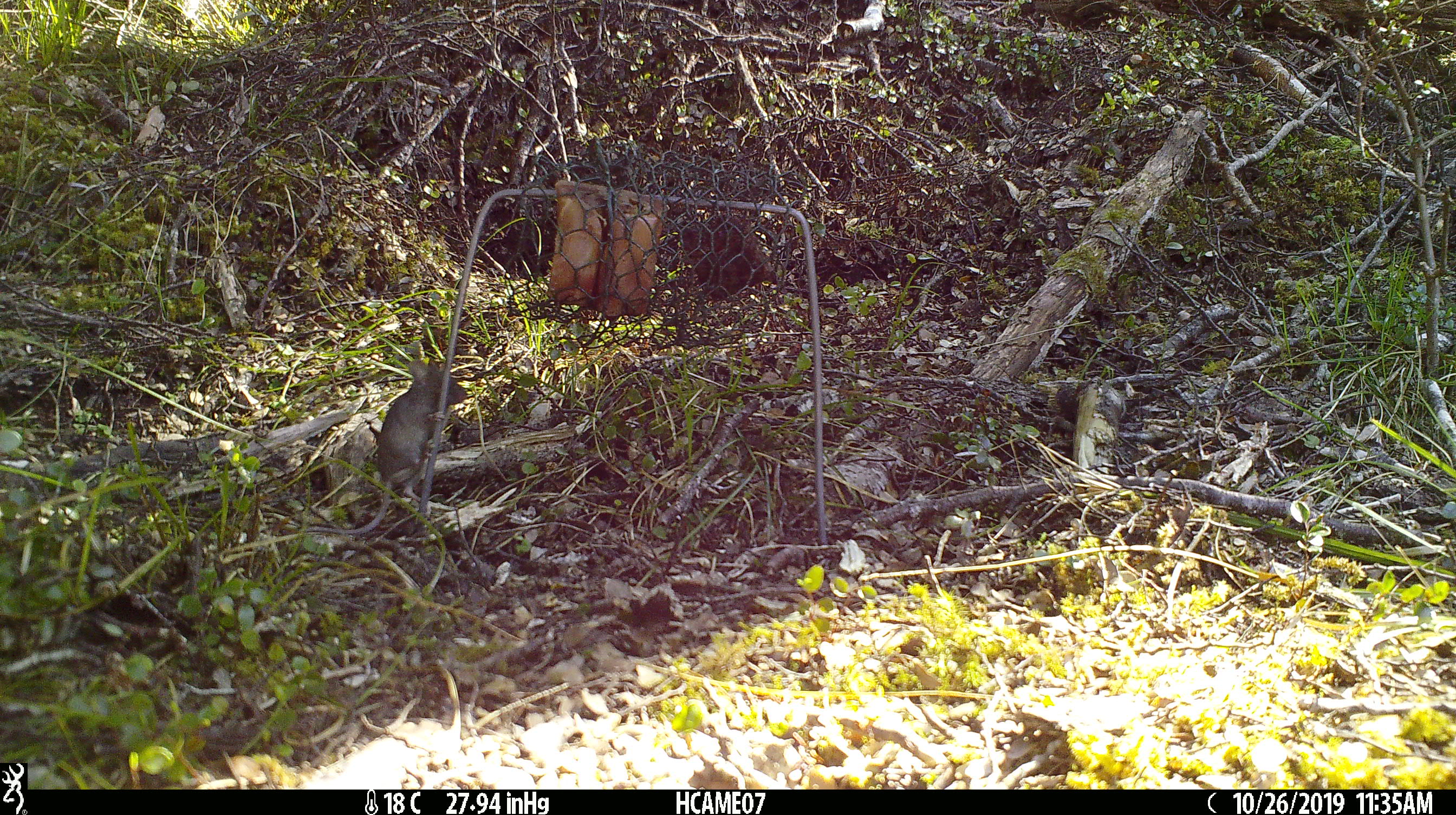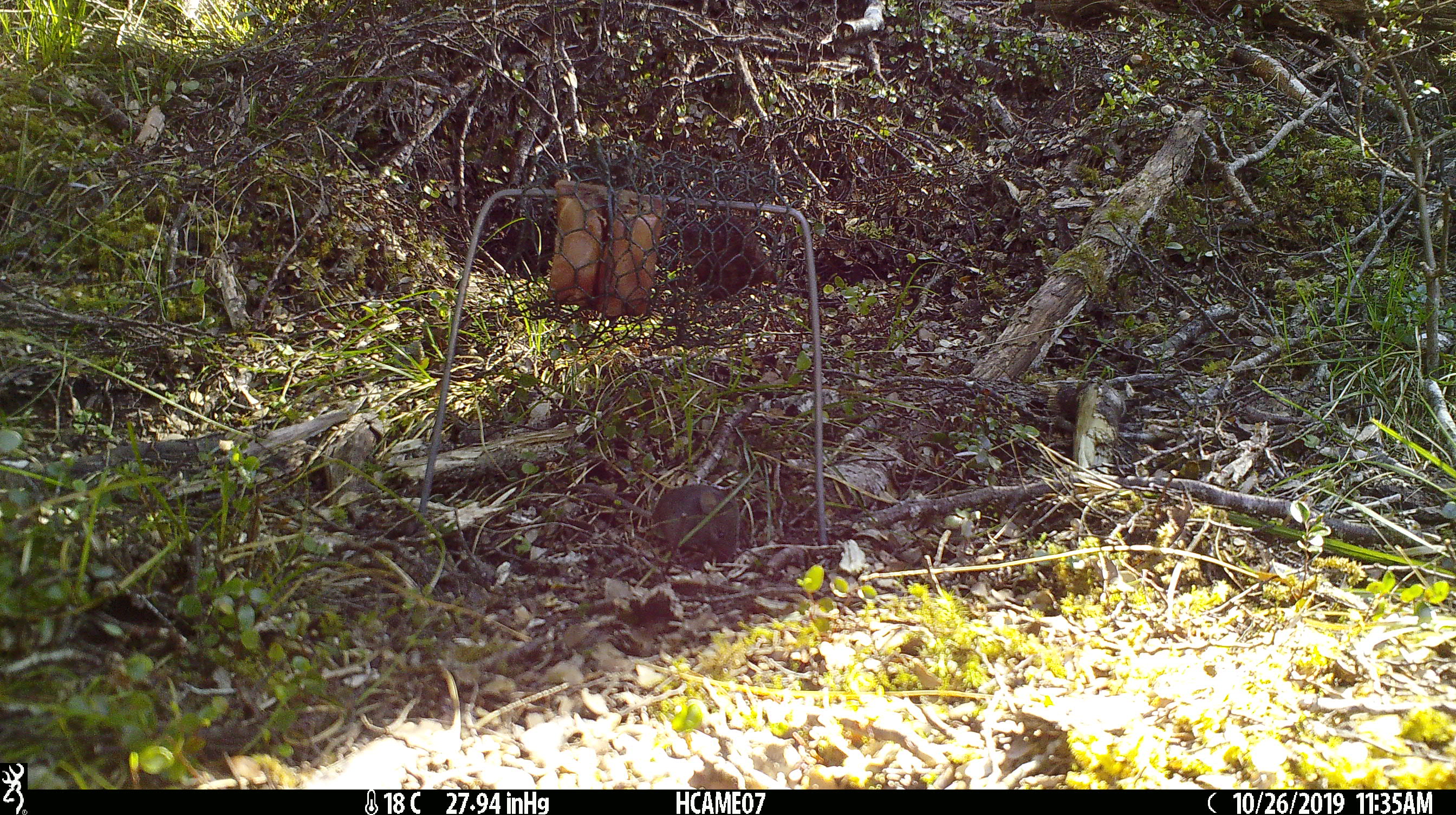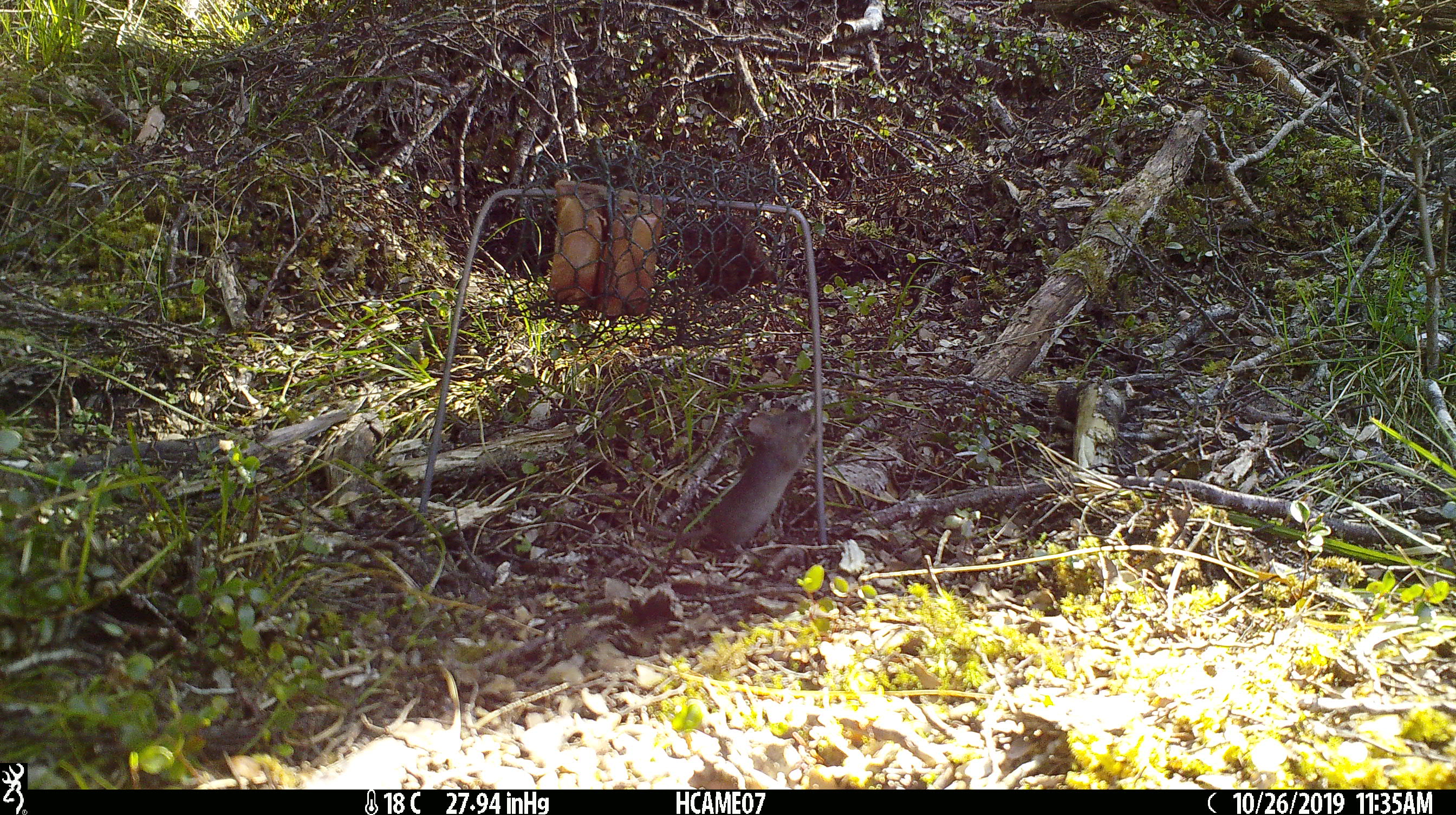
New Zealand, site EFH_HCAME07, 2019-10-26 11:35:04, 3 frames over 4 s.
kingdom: Animalia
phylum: Chordata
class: Mammalia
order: Rodentia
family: Muridae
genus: Mus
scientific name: Mus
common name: mouse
Mouse (Mus).